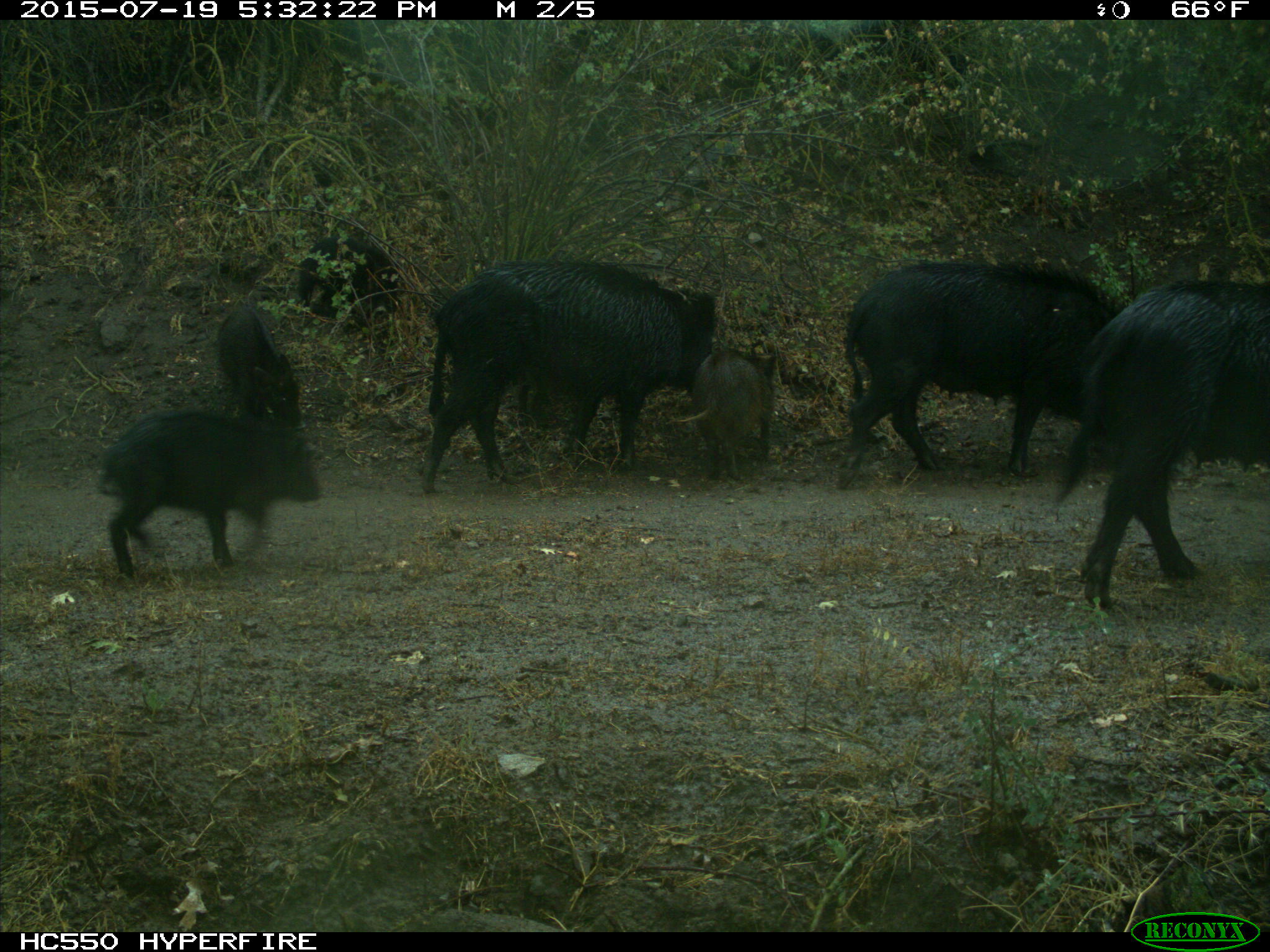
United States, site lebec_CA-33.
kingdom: Animalia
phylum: Chordata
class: Mammalia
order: Artiodactyla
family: Suidae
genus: Sus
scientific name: Sus scrofa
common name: wild boar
Sus scrofa (wild boar).